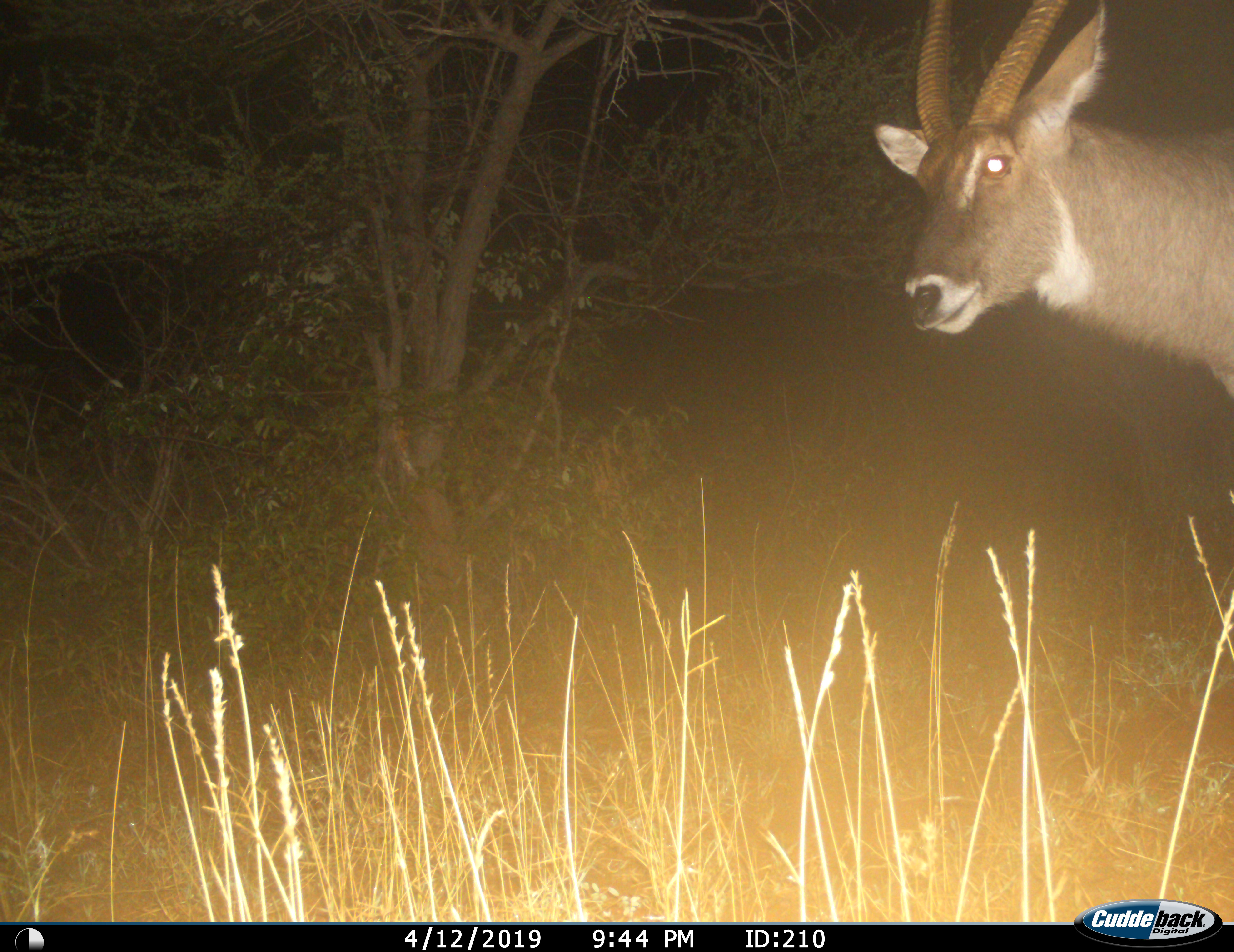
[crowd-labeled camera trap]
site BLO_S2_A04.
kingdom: Animalia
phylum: Chordata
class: Mammalia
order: Artiodactyla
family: Bovidae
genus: Kobus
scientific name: Kobus ellipsiprymnus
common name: waterbuck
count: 1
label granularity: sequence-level